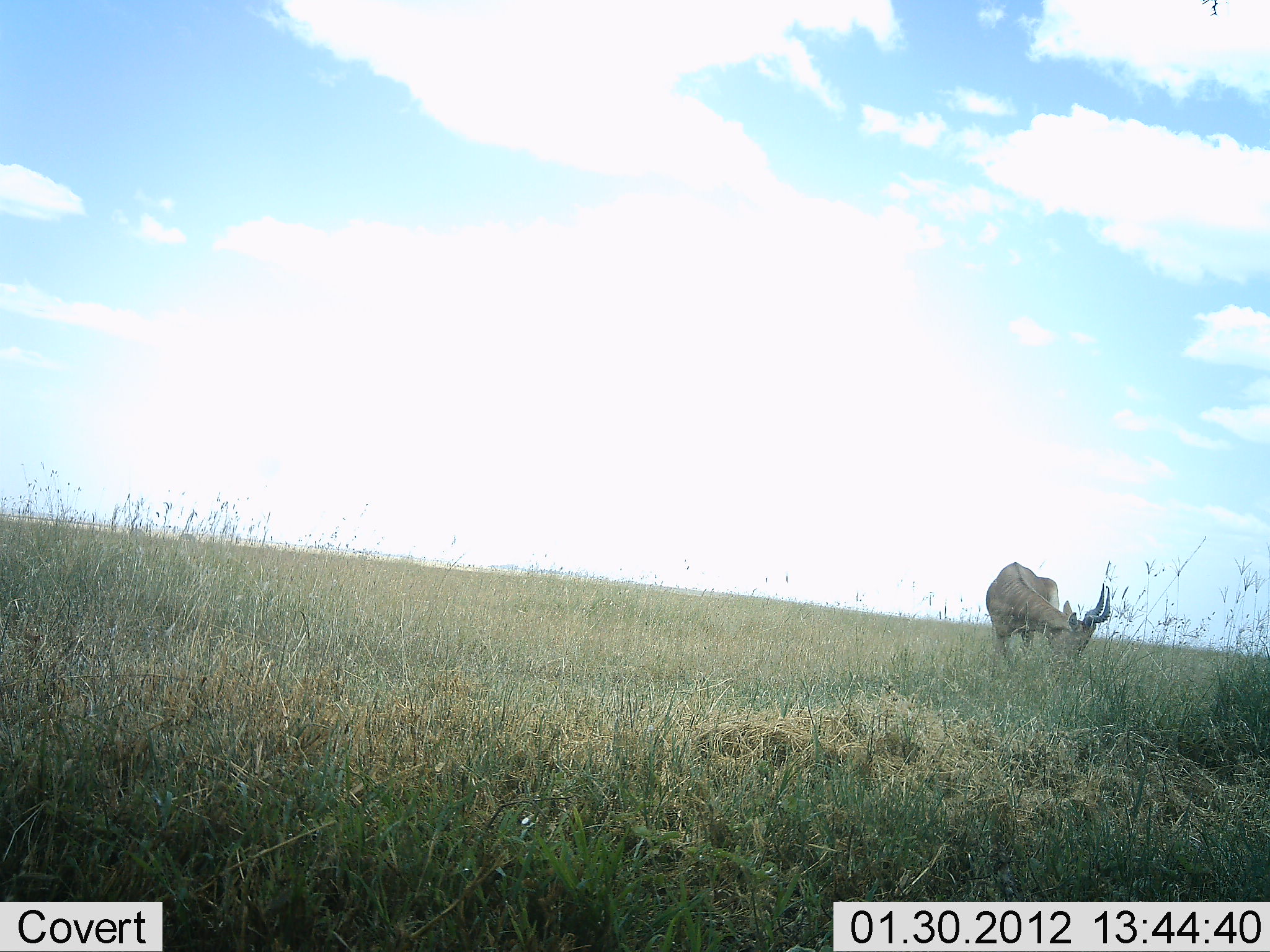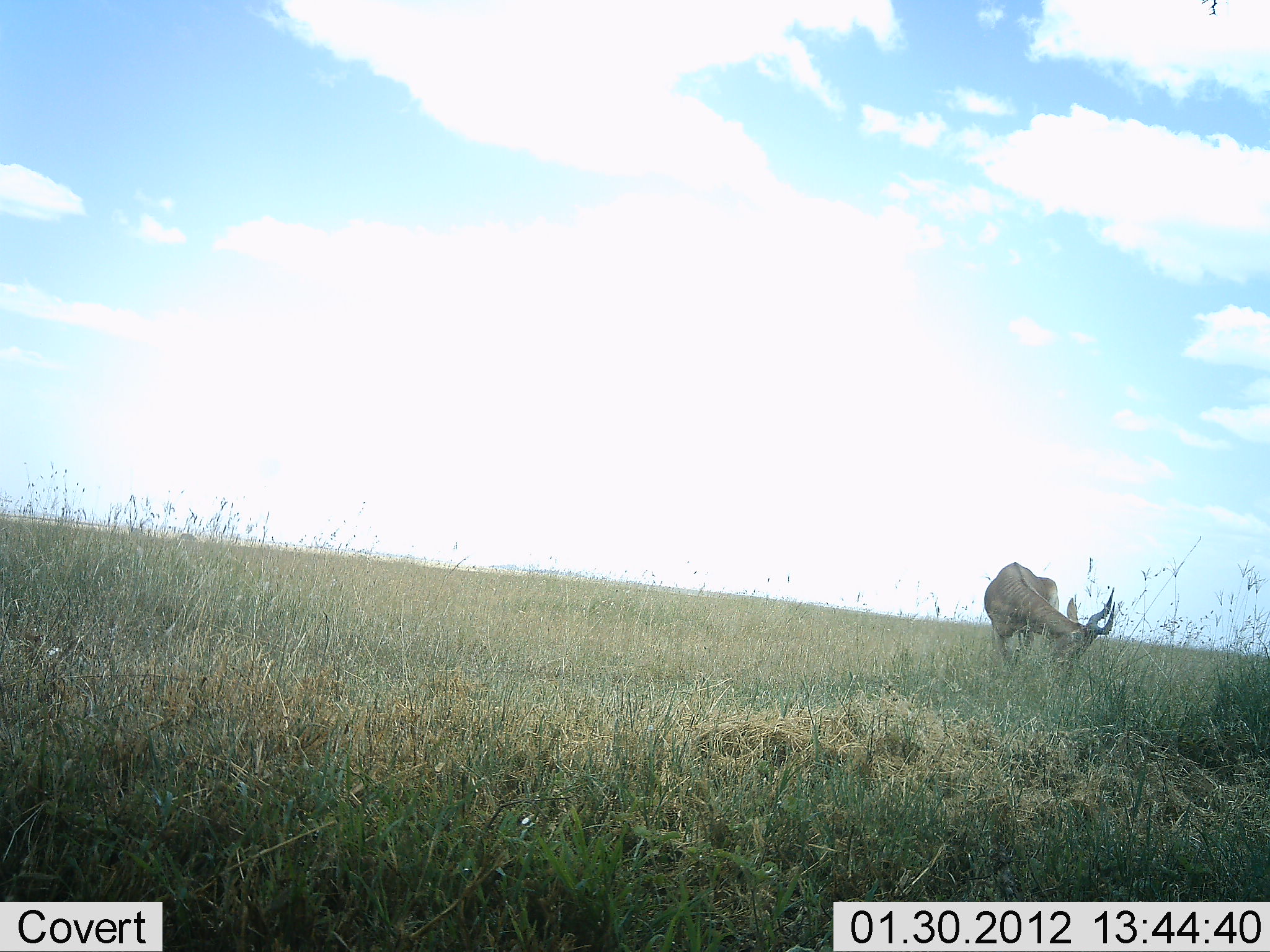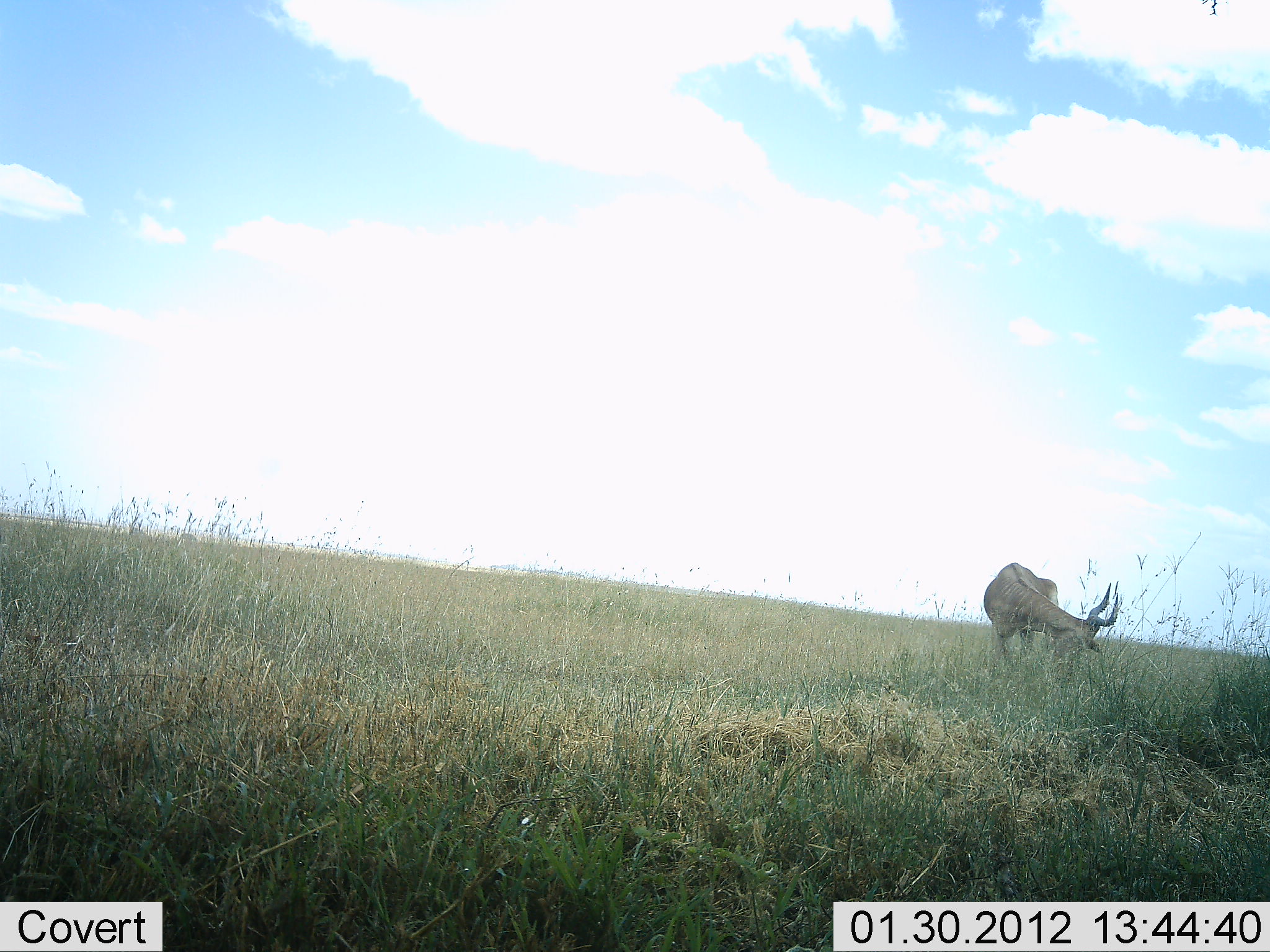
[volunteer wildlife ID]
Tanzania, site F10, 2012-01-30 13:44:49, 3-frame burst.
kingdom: Animalia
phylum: Chordata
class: Mammalia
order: Artiodactyla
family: Bovidae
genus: Alcelaphus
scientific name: Alcelaphus buselaphus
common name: hartebeest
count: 1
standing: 12%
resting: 0%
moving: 0%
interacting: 0%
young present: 0%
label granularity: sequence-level